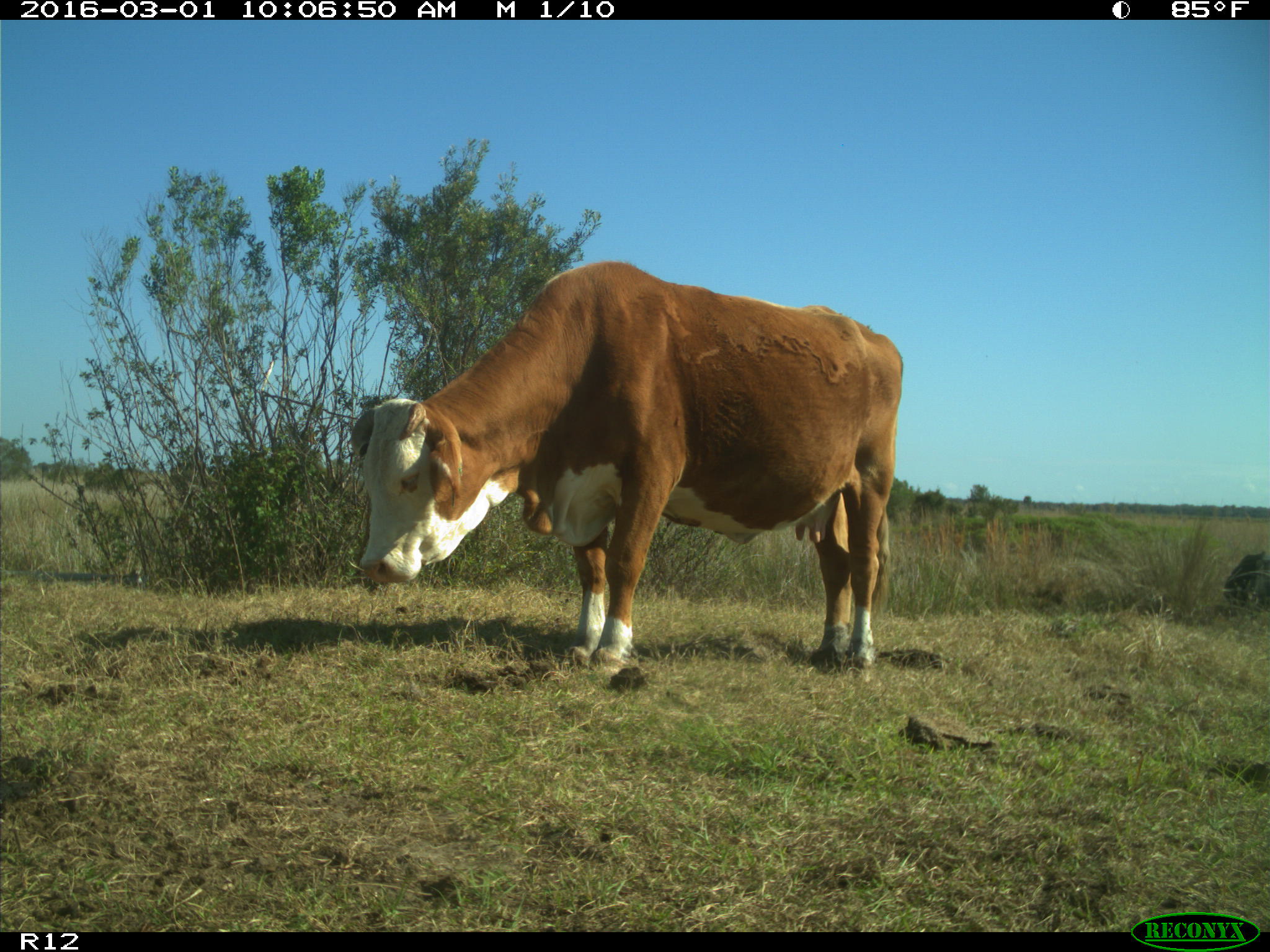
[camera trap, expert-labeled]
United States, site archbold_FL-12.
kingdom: Animalia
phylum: Chordata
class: Mammalia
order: Artiodactyla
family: Bovidae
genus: Bos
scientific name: Bos taurus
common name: domestic cow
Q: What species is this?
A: Bos taurus (domestic cow).